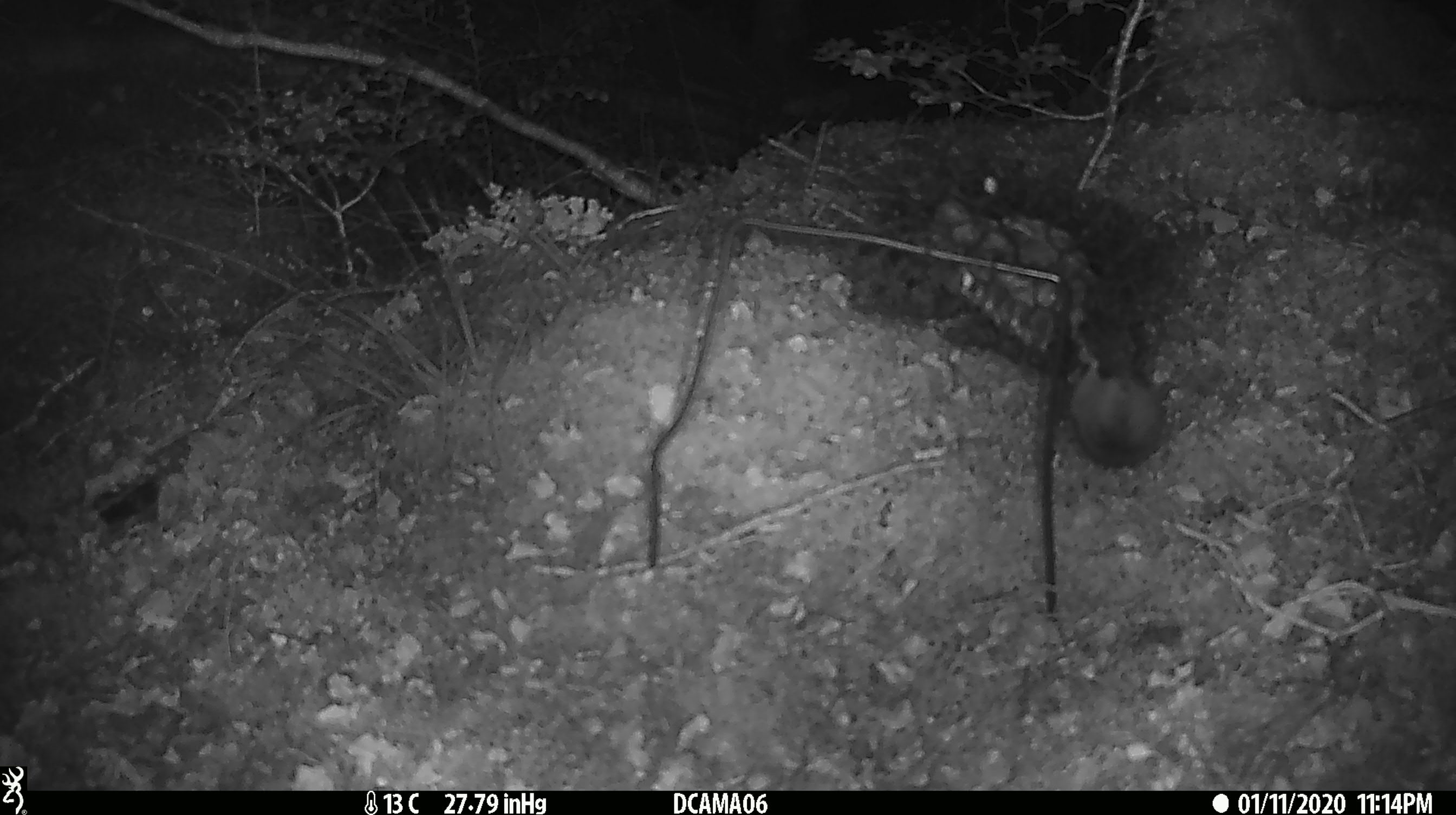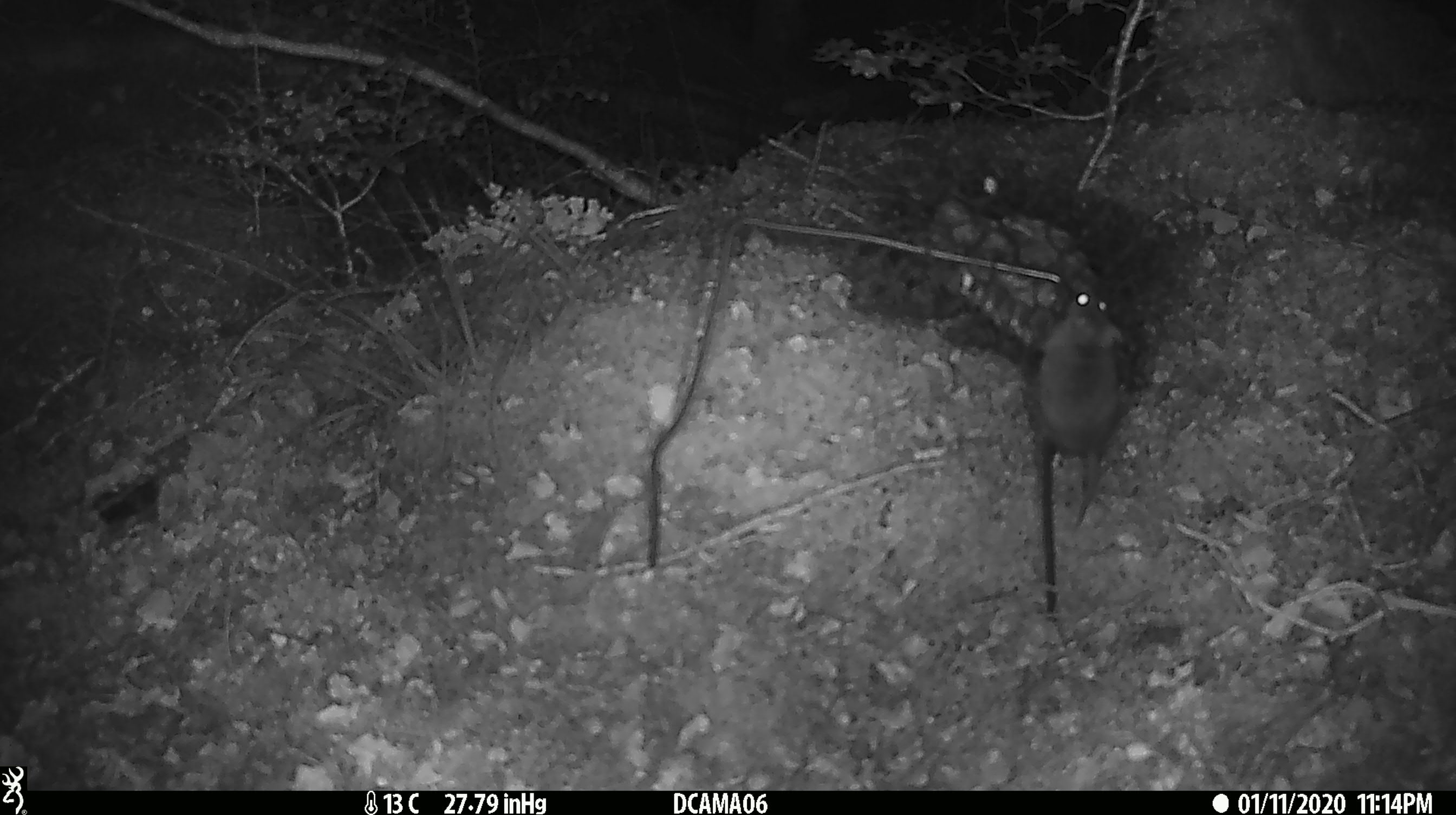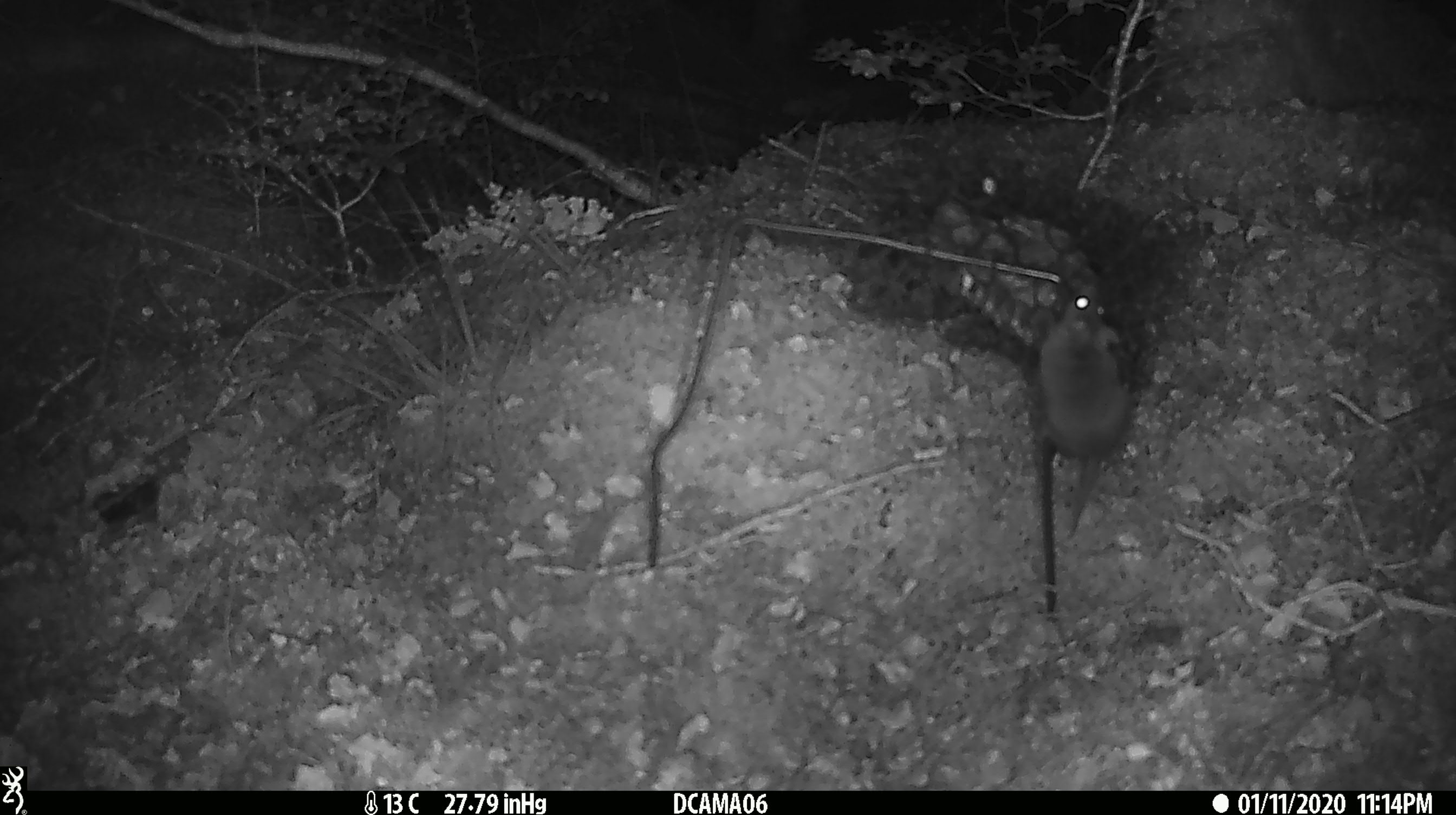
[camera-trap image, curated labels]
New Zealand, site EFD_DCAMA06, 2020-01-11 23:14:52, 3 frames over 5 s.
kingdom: Animalia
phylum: Chordata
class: Mammalia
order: Rodentia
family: Muridae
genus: Mus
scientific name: Mus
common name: mouse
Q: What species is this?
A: Mouse (Mus).